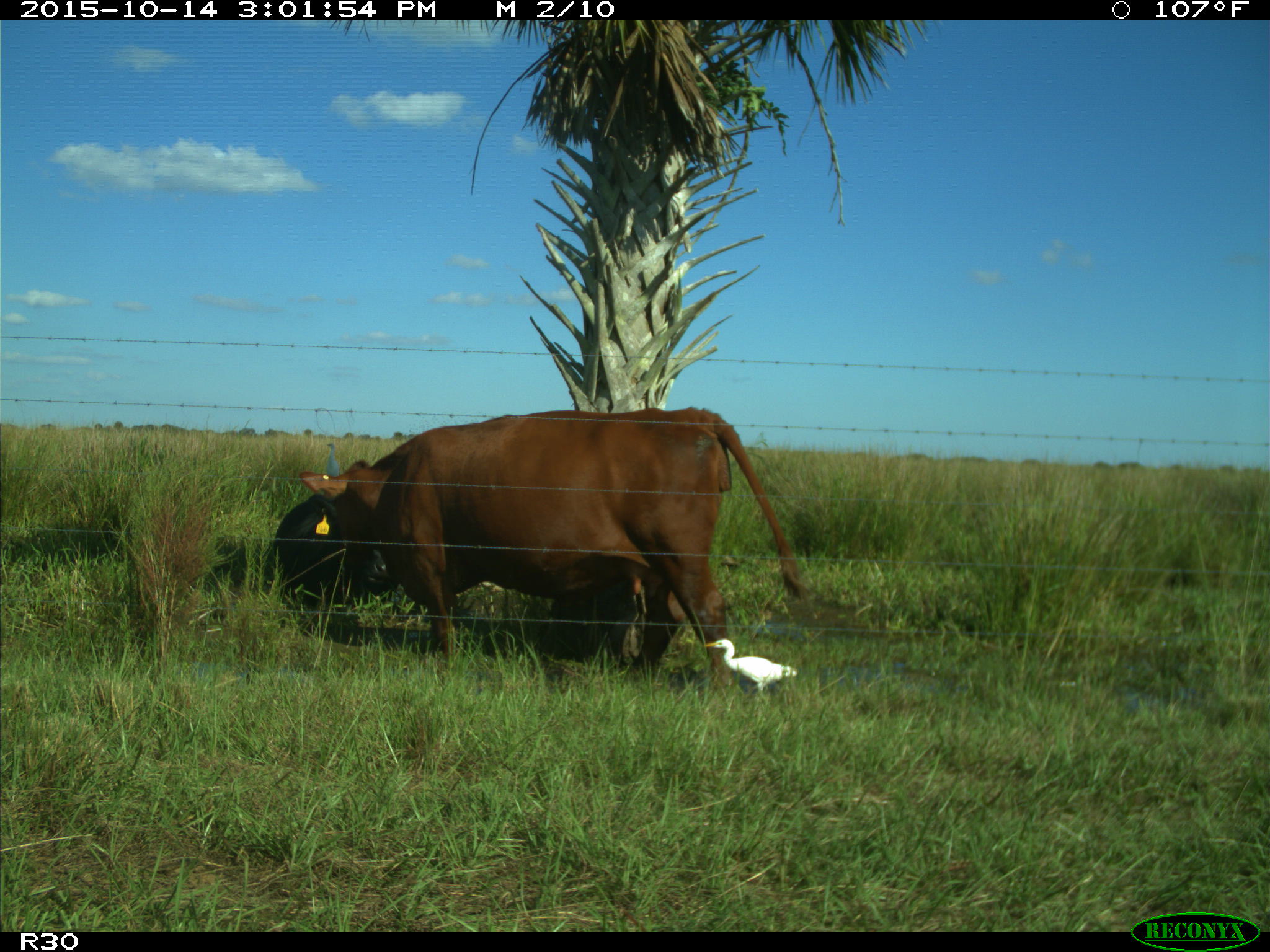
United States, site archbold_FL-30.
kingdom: Animalia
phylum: Chordata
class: Mammalia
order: Artiodactyla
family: Bovidae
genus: Bos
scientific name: Bos taurus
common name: domestic cow